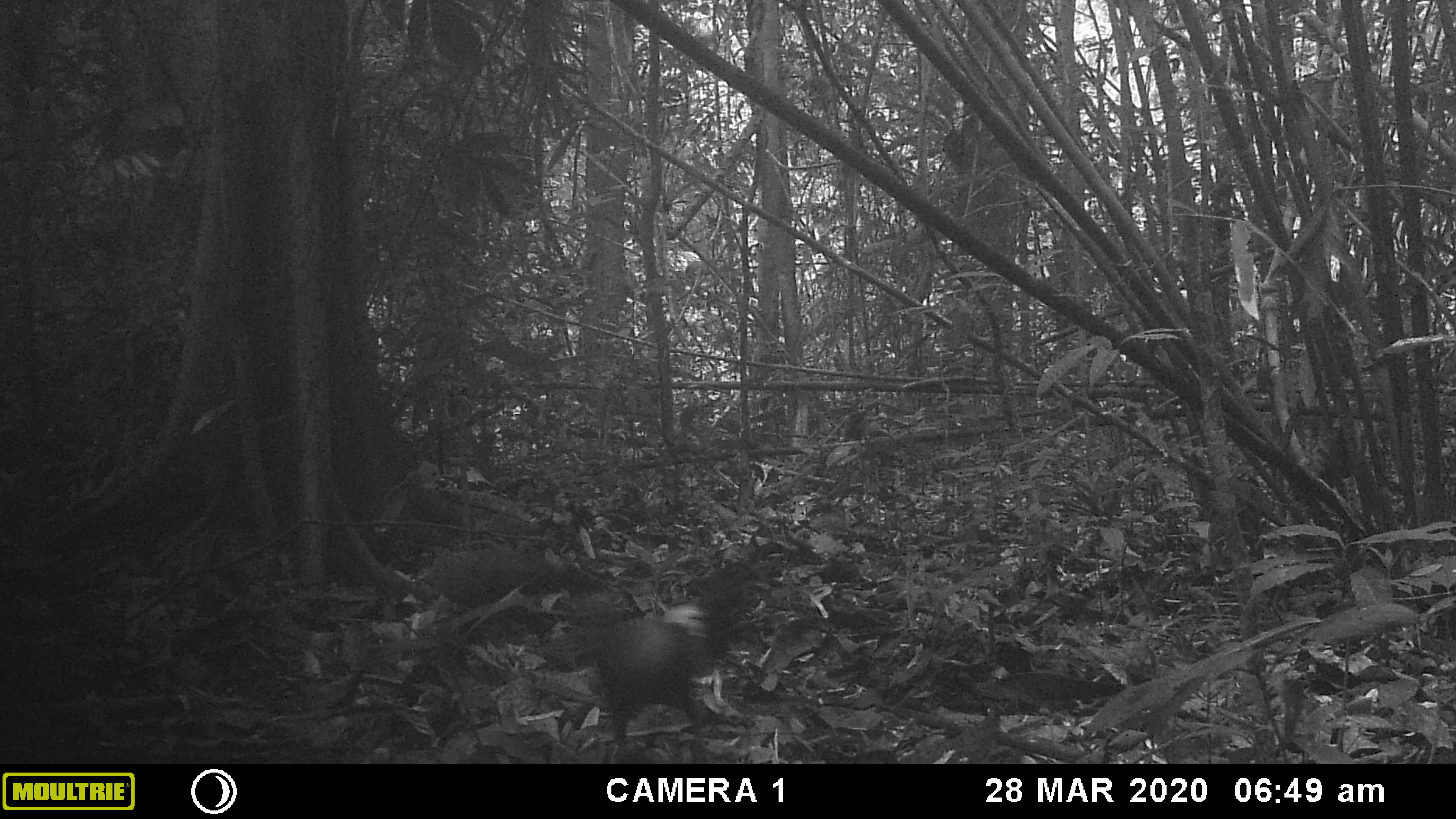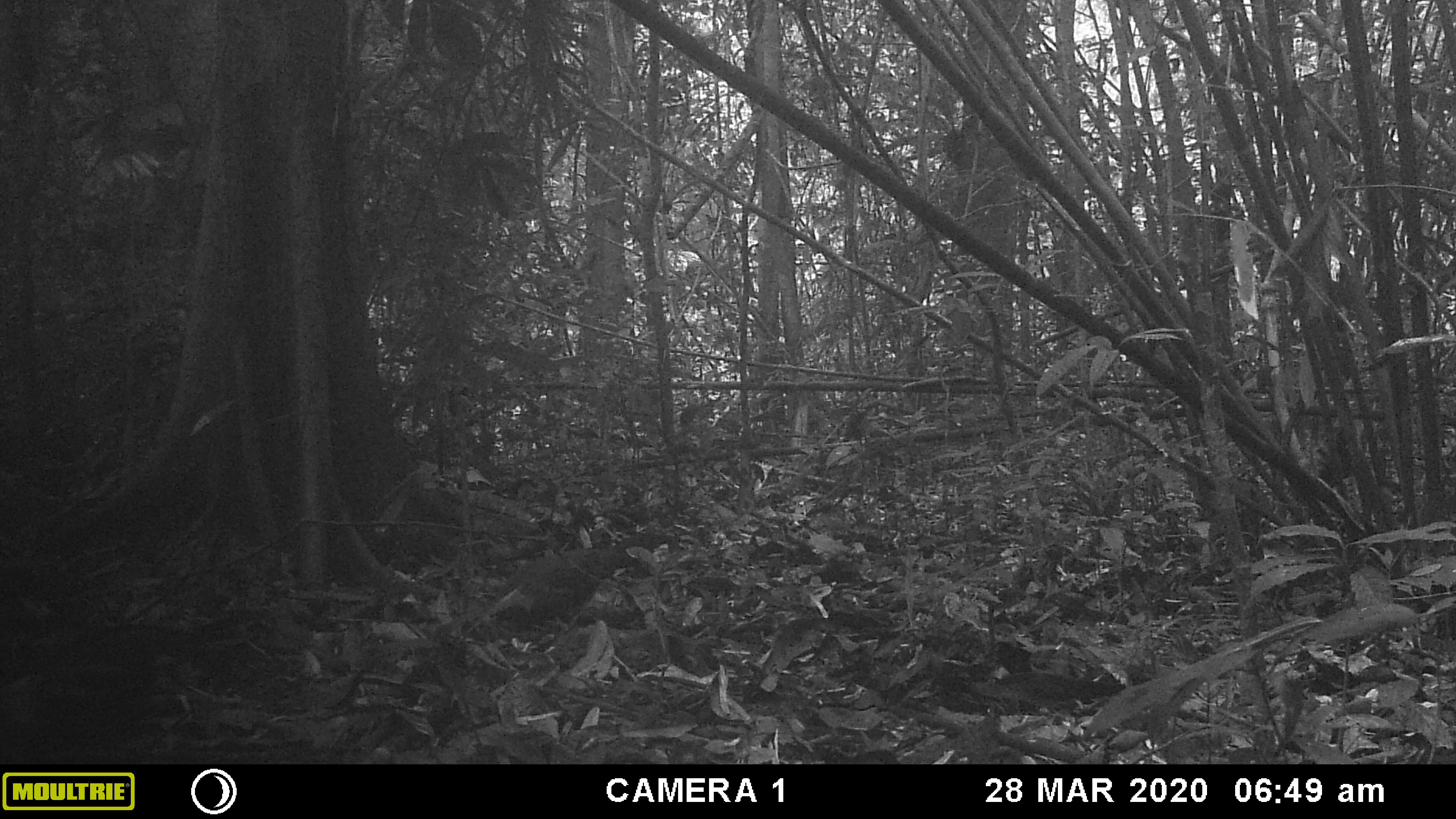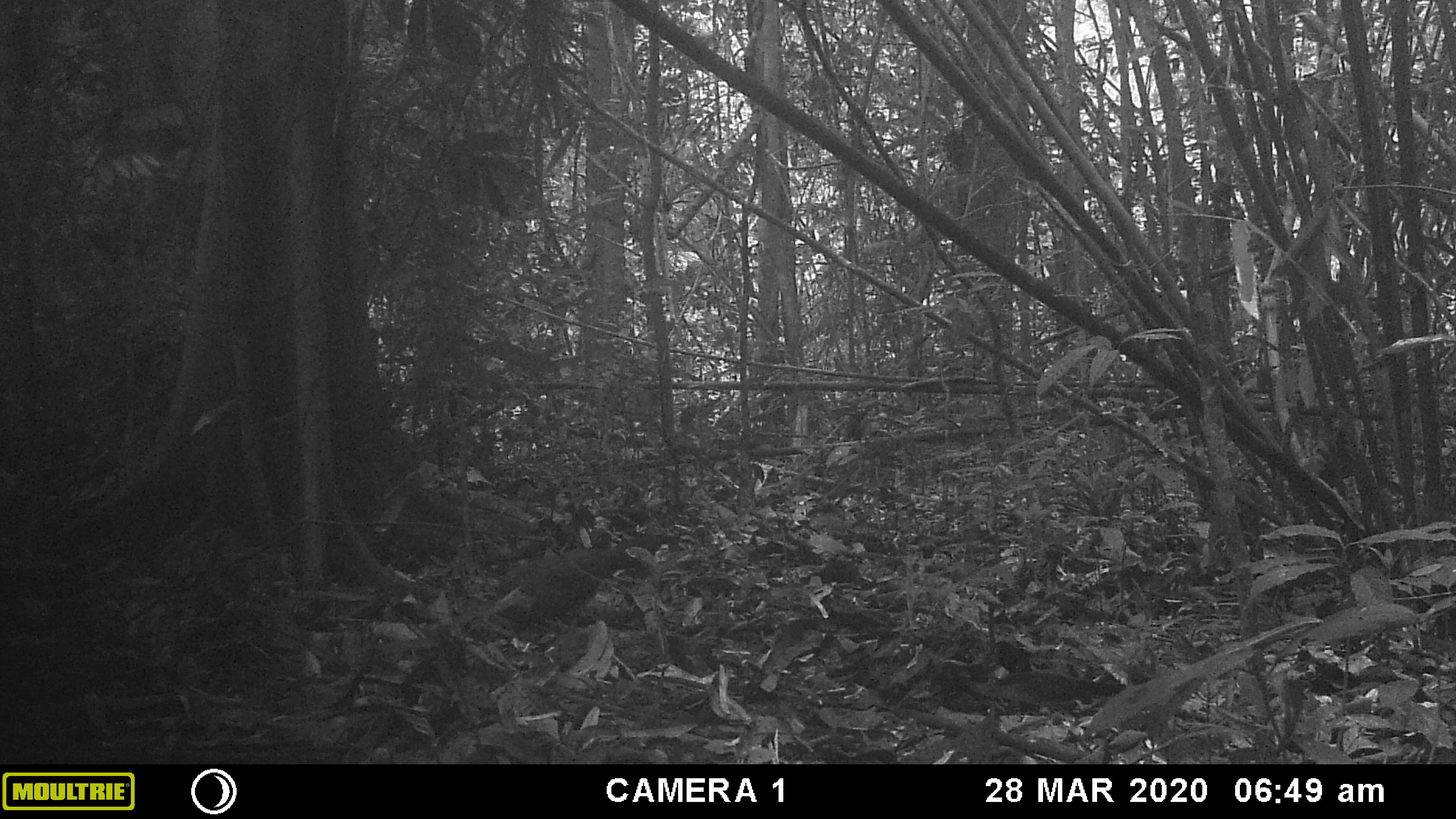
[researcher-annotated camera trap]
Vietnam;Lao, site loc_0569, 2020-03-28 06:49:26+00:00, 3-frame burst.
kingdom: Animalia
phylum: Chordata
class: Aves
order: Galliformes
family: Phasianidae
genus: Gallus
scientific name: Gallus gallus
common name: red junglefowl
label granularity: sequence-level